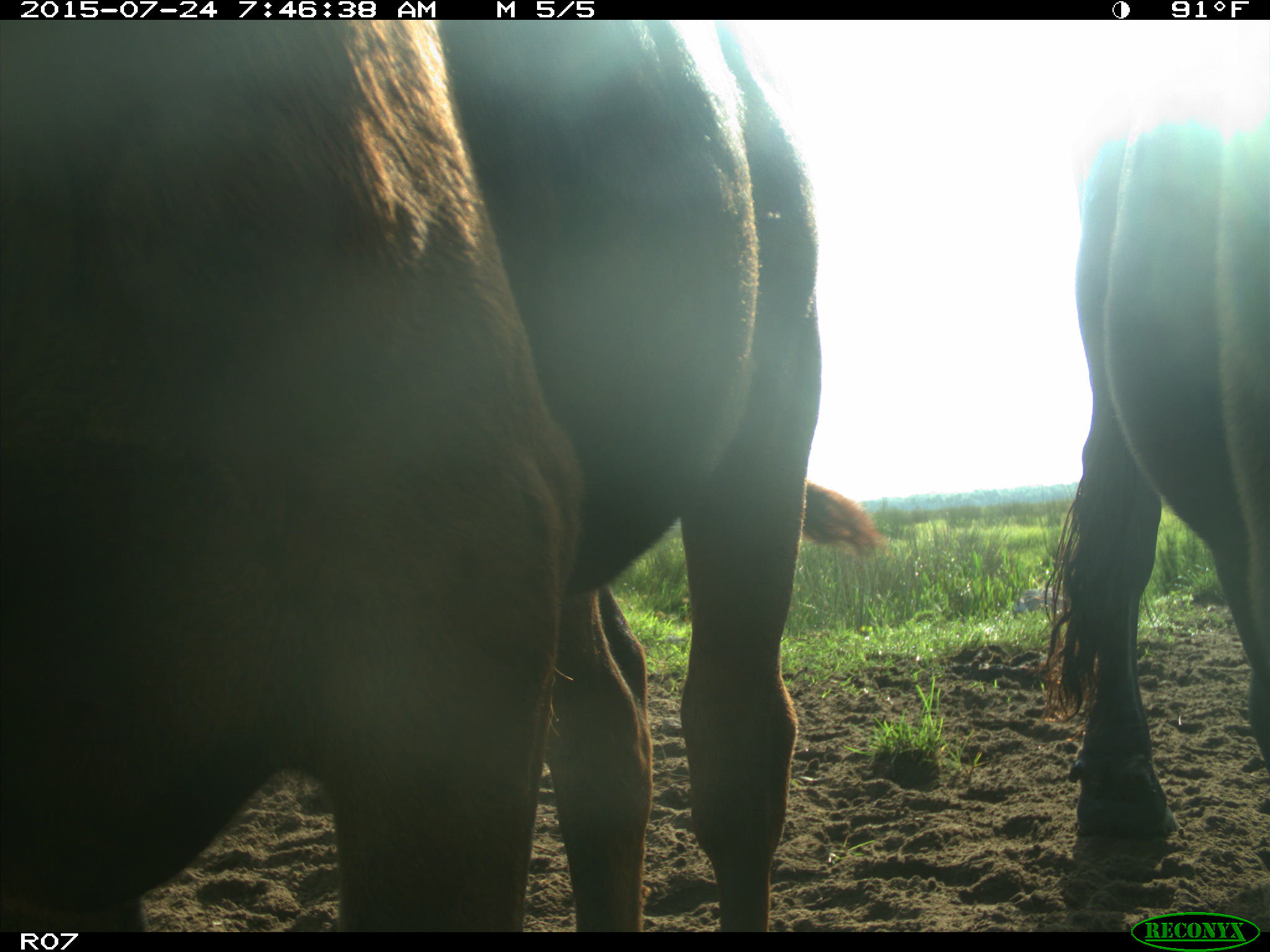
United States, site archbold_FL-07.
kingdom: Animalia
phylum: Chordata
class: Mammalia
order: Artiodactyla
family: Bovidae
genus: Bos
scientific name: Bos taurus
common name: domestic cow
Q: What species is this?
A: Bos taurus (domestic cow).